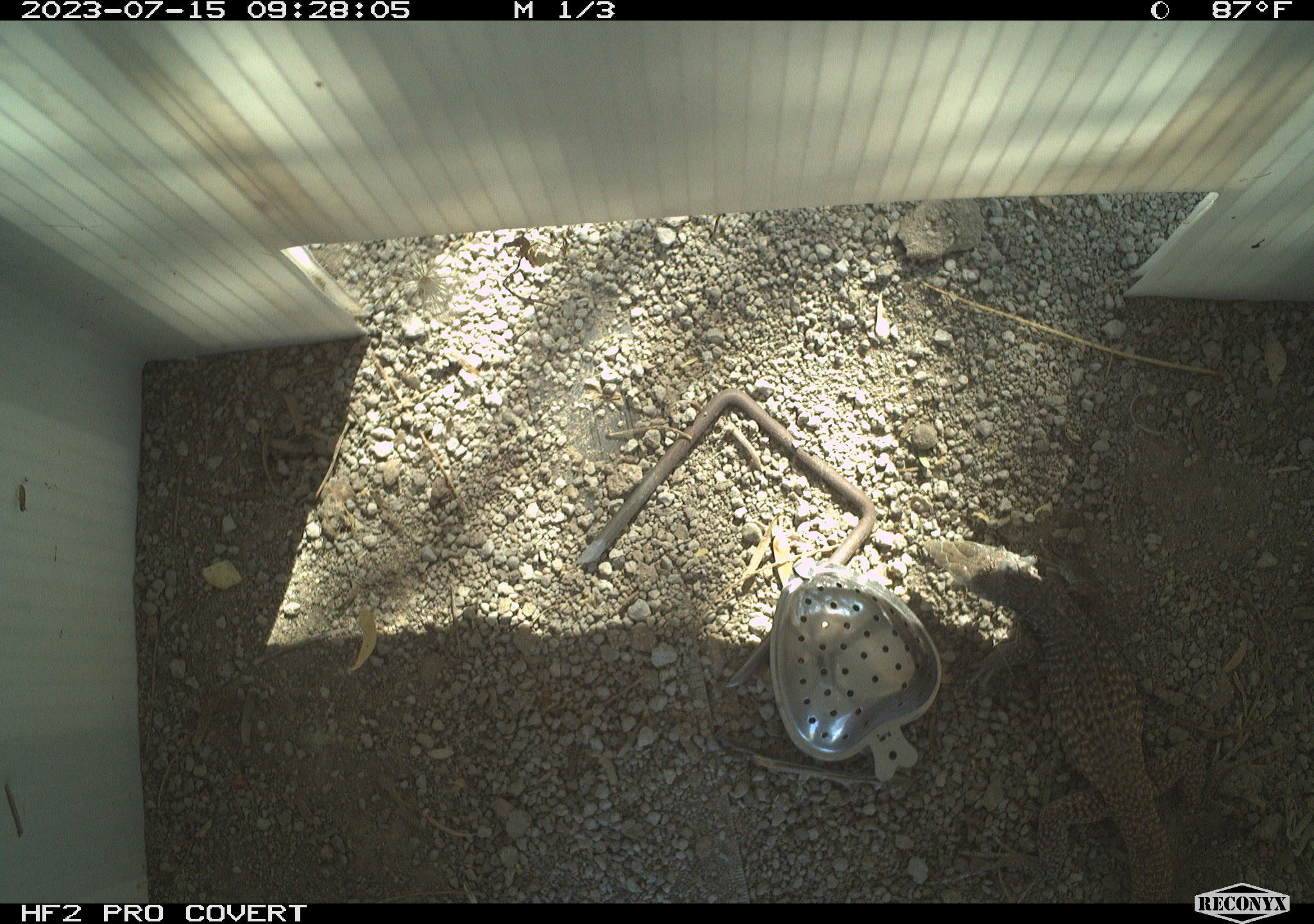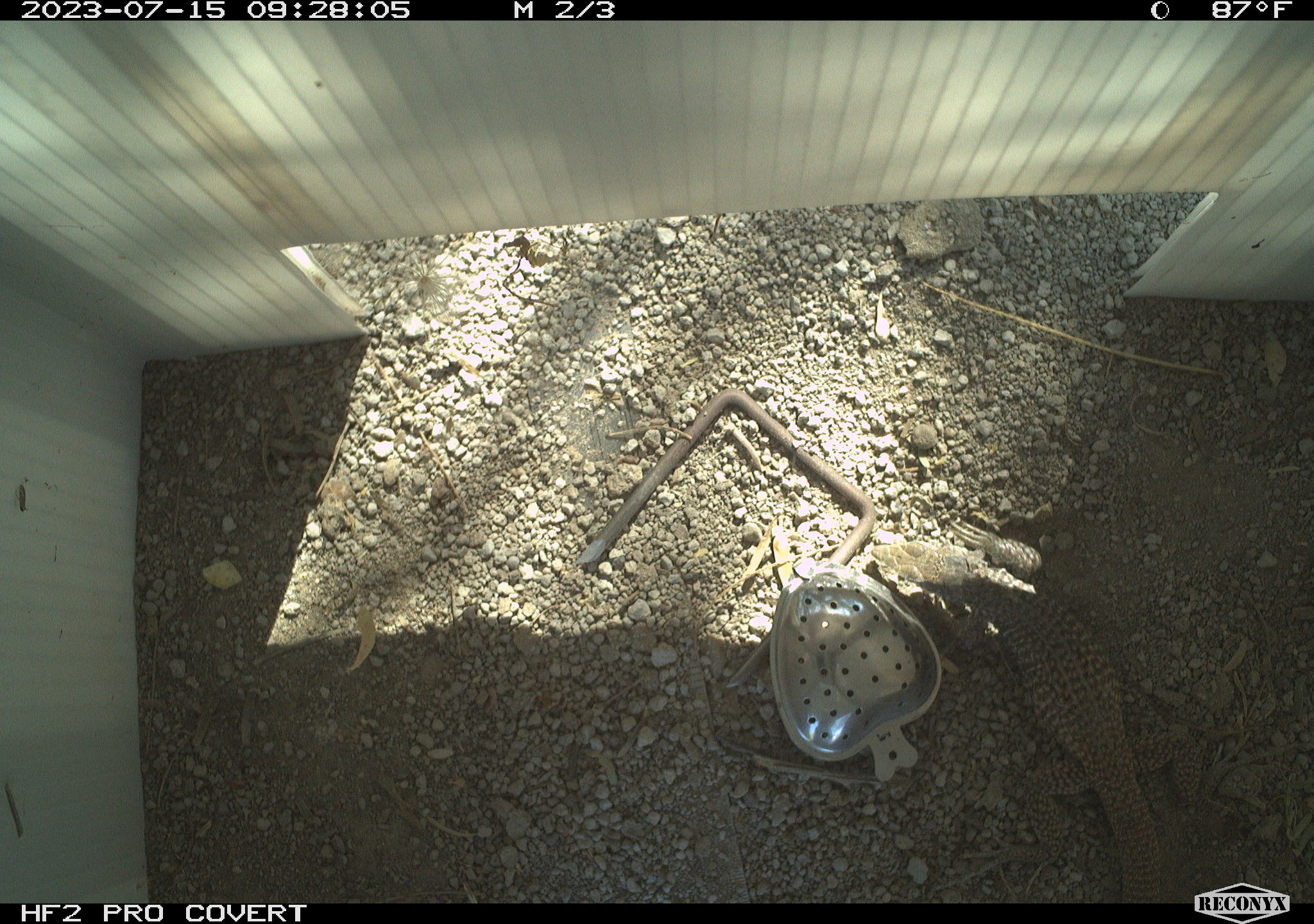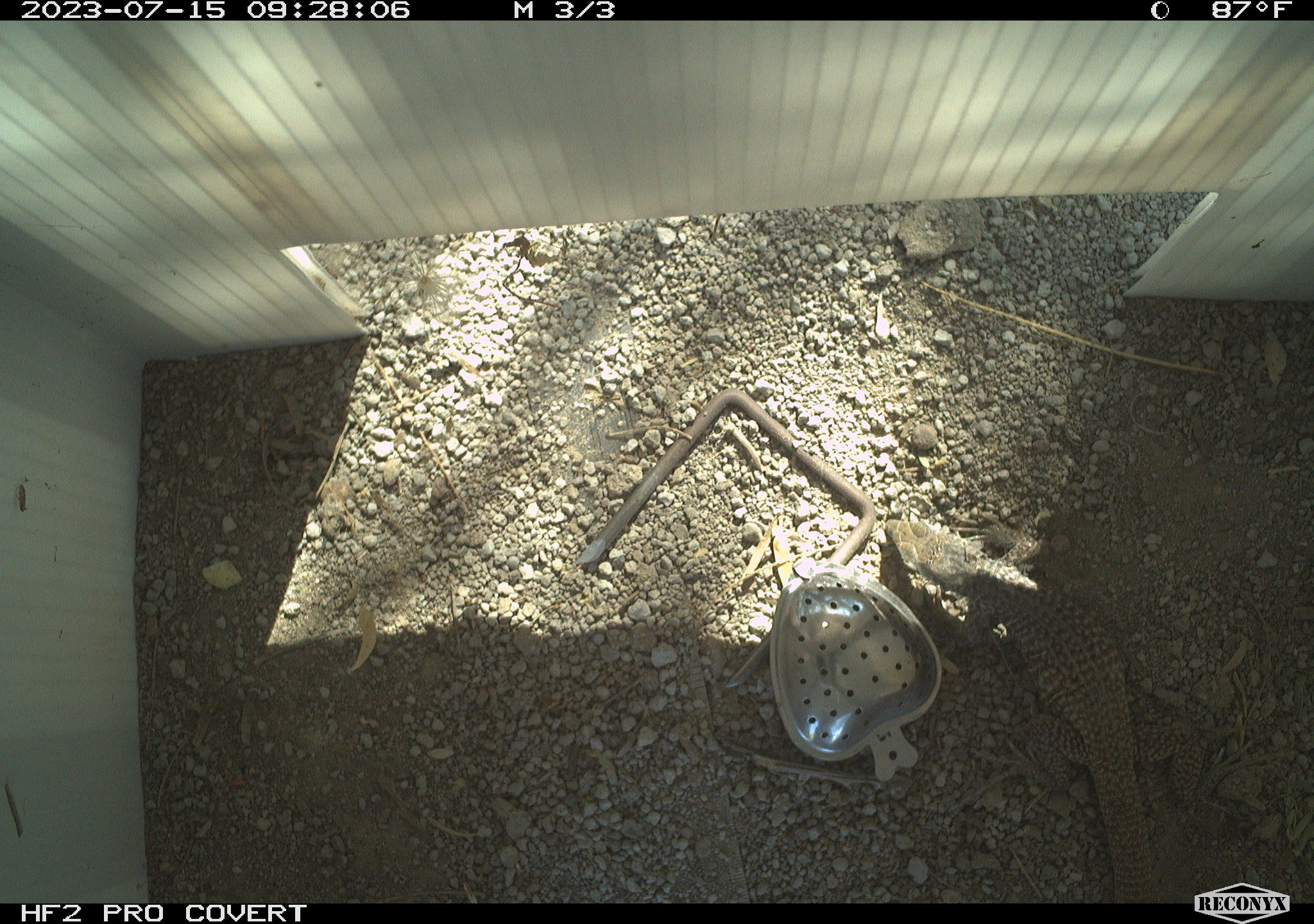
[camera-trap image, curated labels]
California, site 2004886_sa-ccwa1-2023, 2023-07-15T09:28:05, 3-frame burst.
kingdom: Animalia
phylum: Chordata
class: Reptilia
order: Squamata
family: Teiidae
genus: Aspidoscelis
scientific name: Aspidoscelis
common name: whiptail lizards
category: aspidoscelis species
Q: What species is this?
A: Aspidoscelis species (whiptail lizards) (Aspidoscelis).